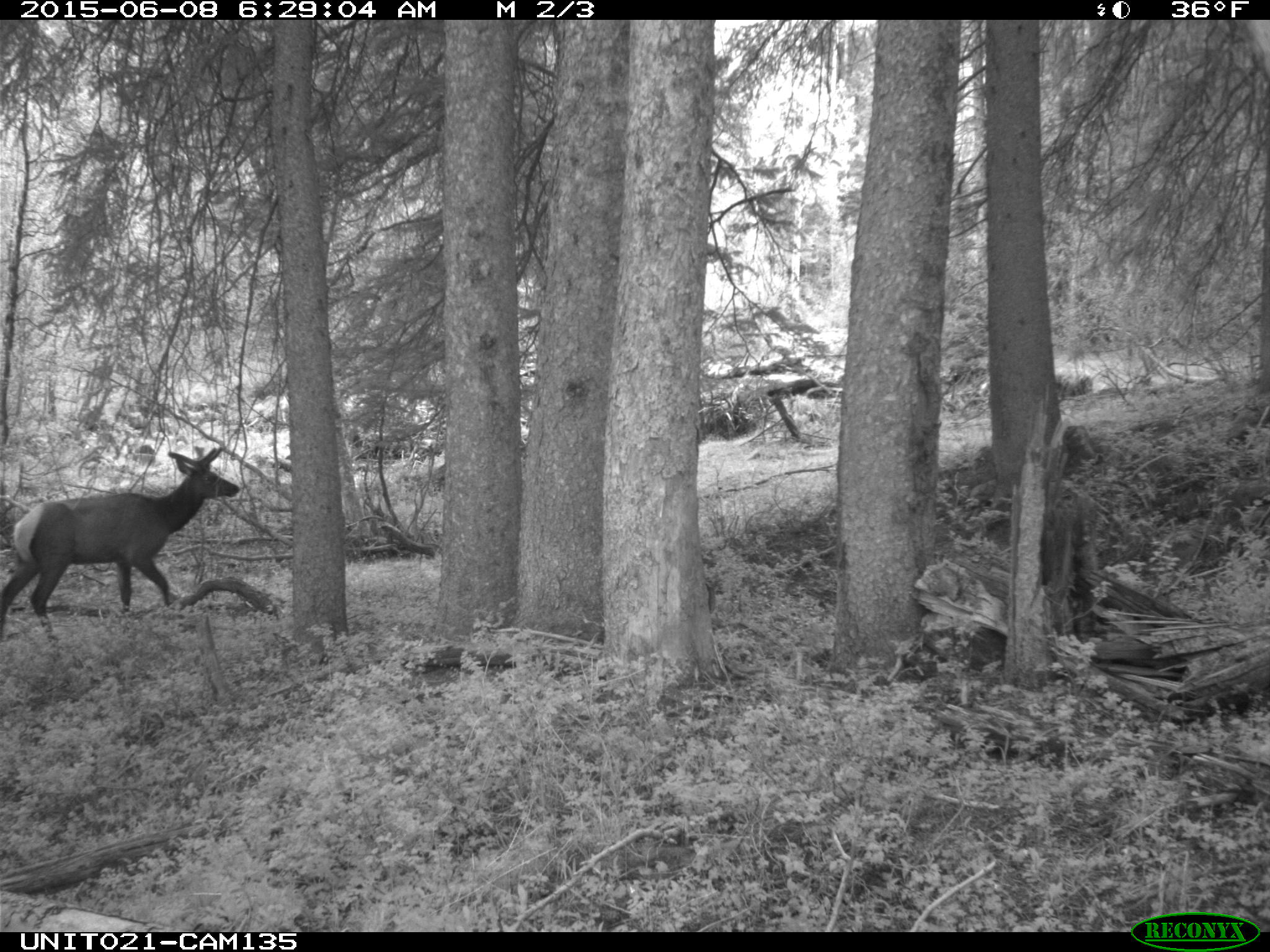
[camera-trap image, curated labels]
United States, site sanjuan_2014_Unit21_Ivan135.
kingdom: Animalia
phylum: Chordata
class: Mammalia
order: Artiodactyla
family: Cervidae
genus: Cervus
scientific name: Cervus elaphus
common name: red deer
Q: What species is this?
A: Cervus elaphus (red deer).